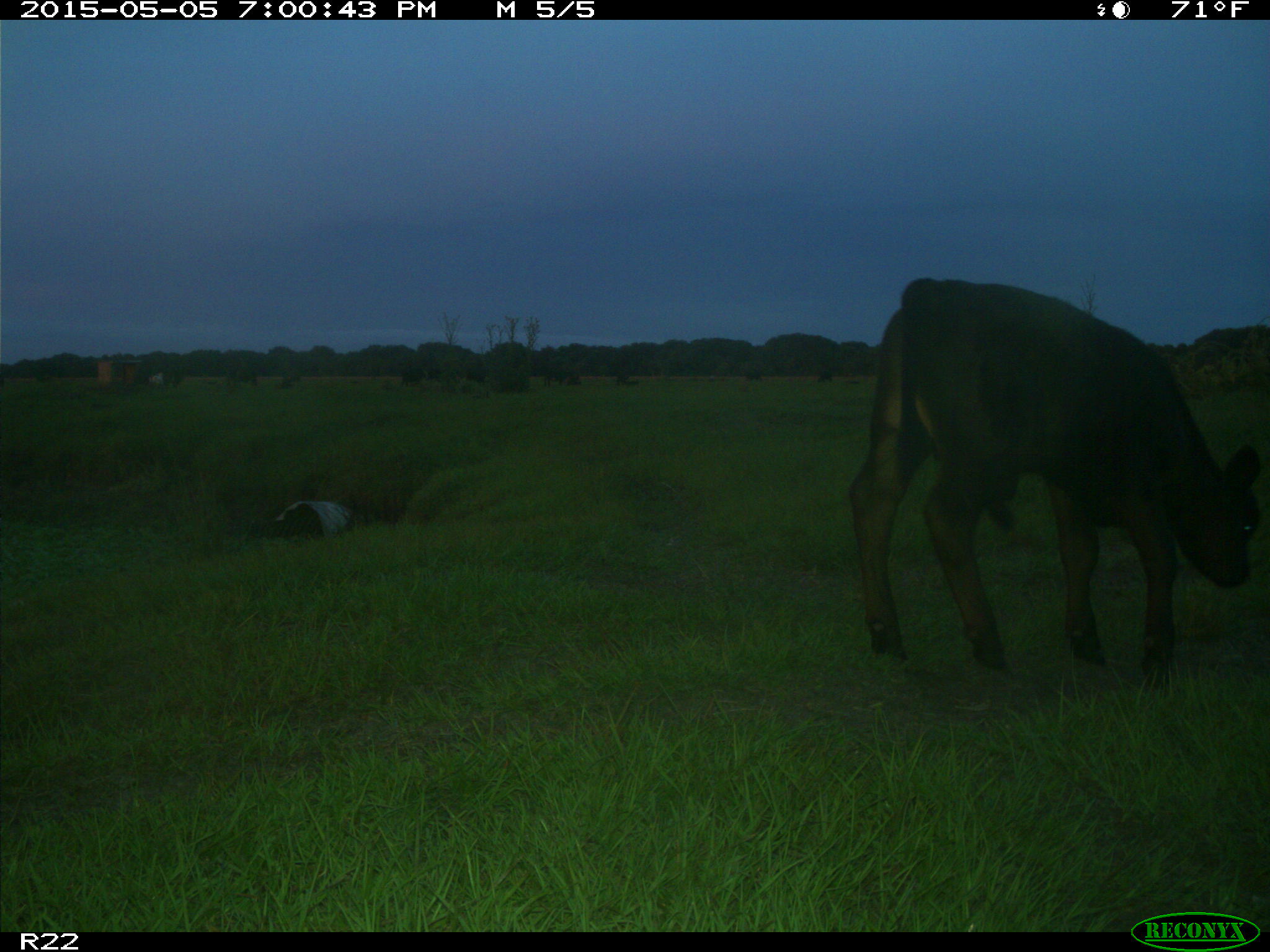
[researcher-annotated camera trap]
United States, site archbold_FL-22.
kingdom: Animalia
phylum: Chordata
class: Mammalia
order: Artiodactyla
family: Bovidae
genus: Bos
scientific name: Bos taurus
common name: domestic cow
Bos taurus (domestic cow).